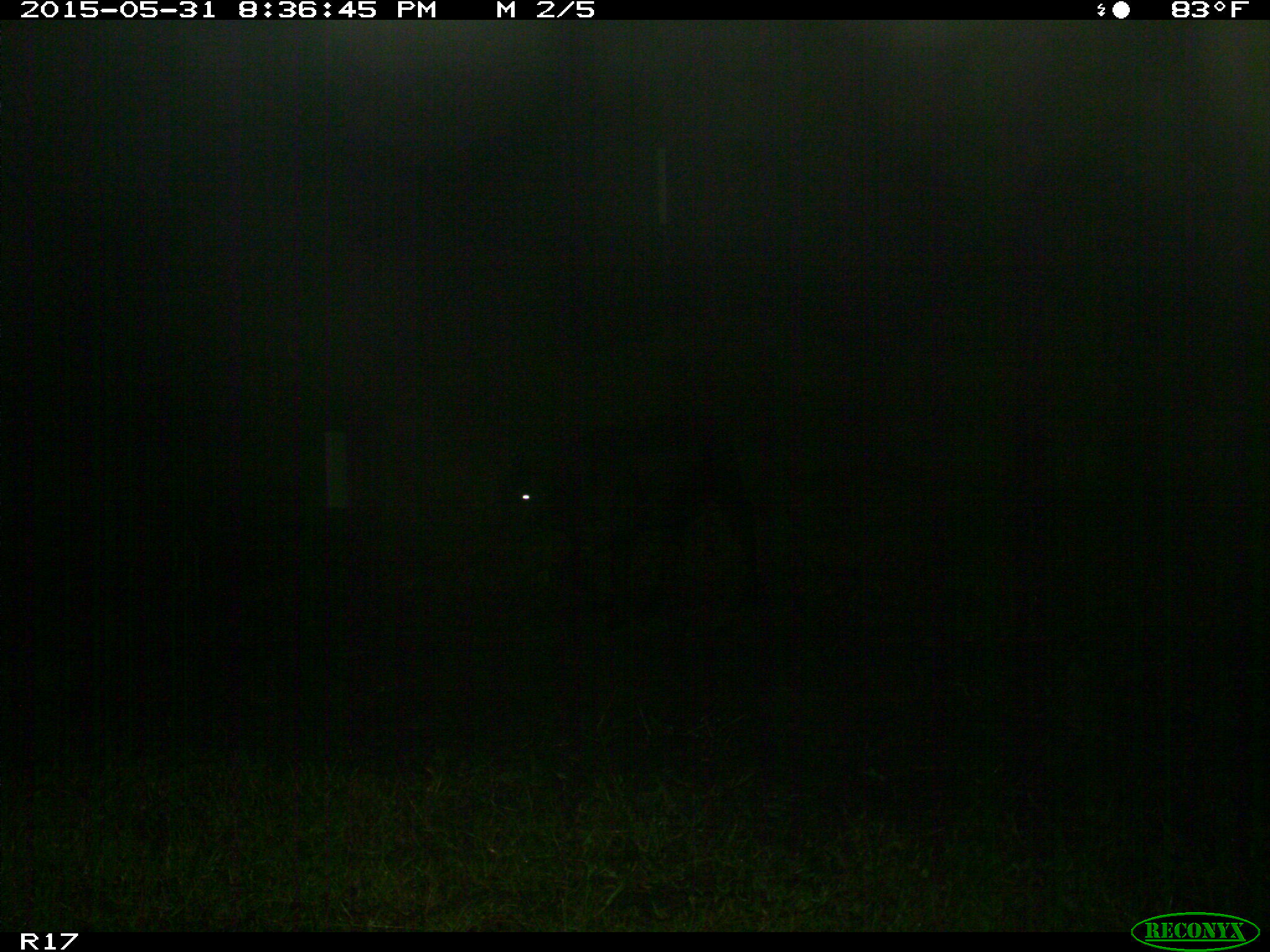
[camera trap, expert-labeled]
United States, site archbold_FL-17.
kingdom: Animalia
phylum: Chordata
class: Mammalia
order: Artiodactyla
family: Bovidae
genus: Bos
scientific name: Bos taurus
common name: domestic cow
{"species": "Bos taurus (domestic cow)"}